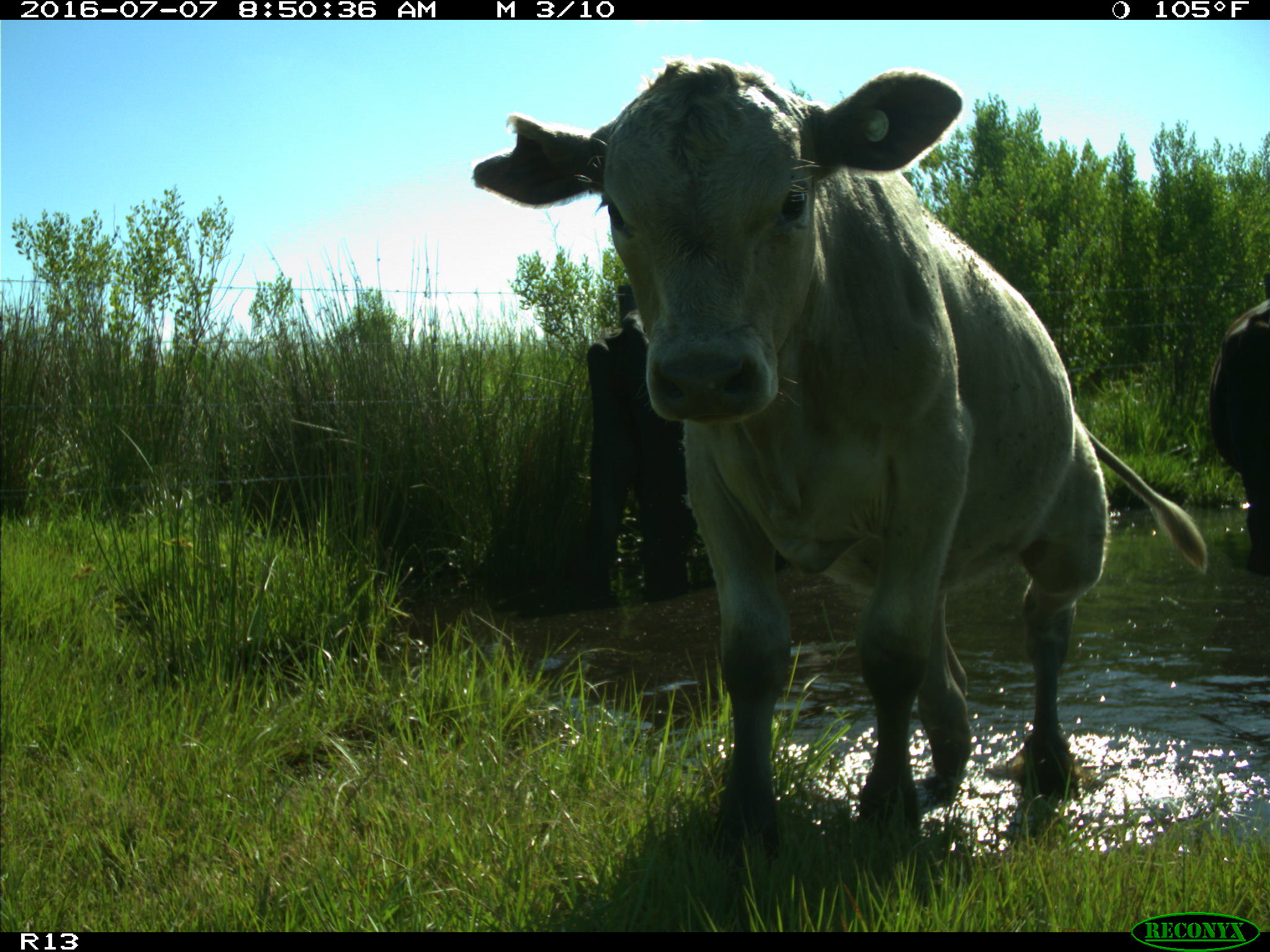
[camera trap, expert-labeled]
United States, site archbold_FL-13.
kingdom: Animalia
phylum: Chordata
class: Mammalia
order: Artiodactyla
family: Bovidae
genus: Bos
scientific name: Bos taurus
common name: domestic cow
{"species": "Bos taurus (domestic cow)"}